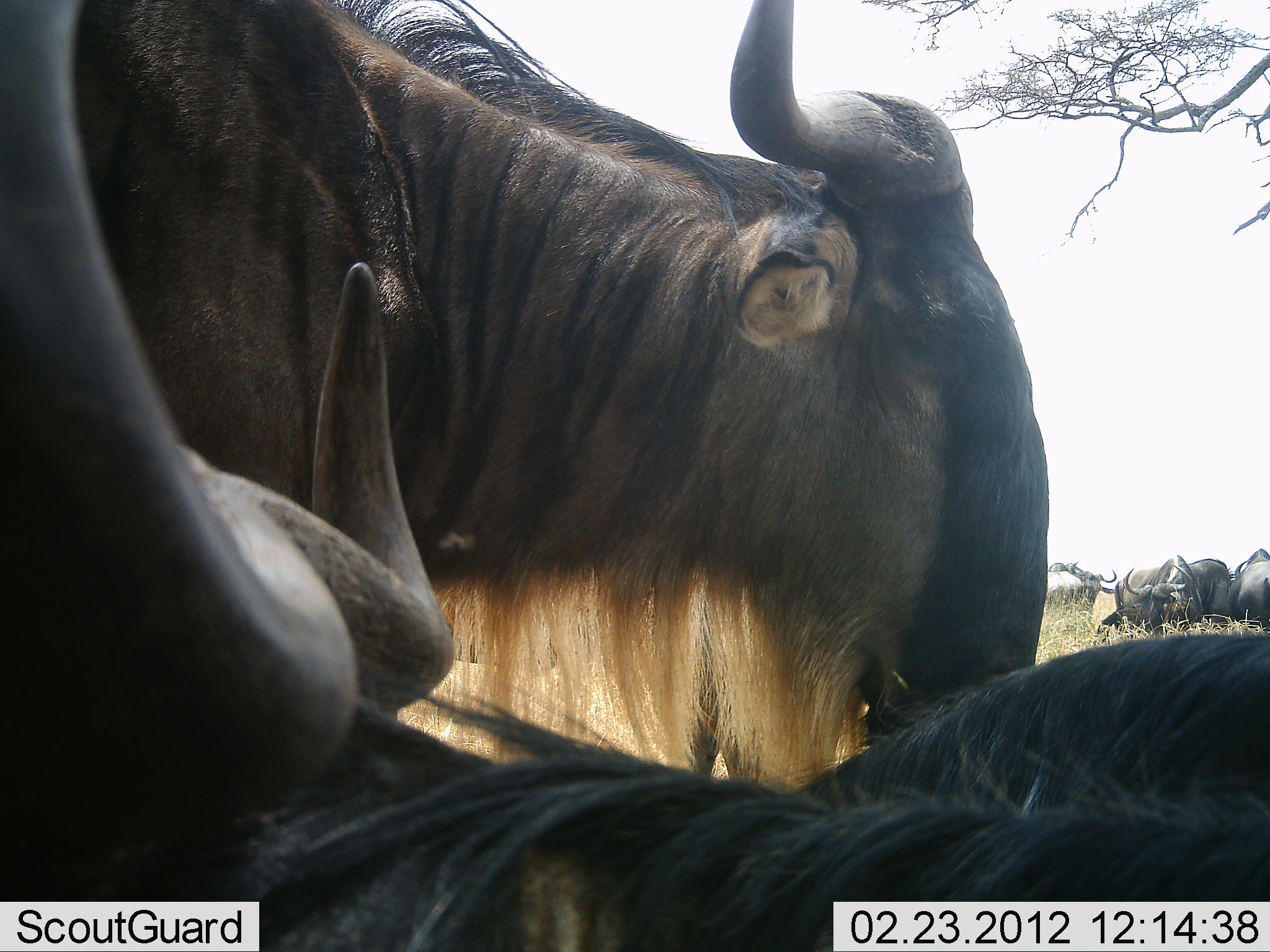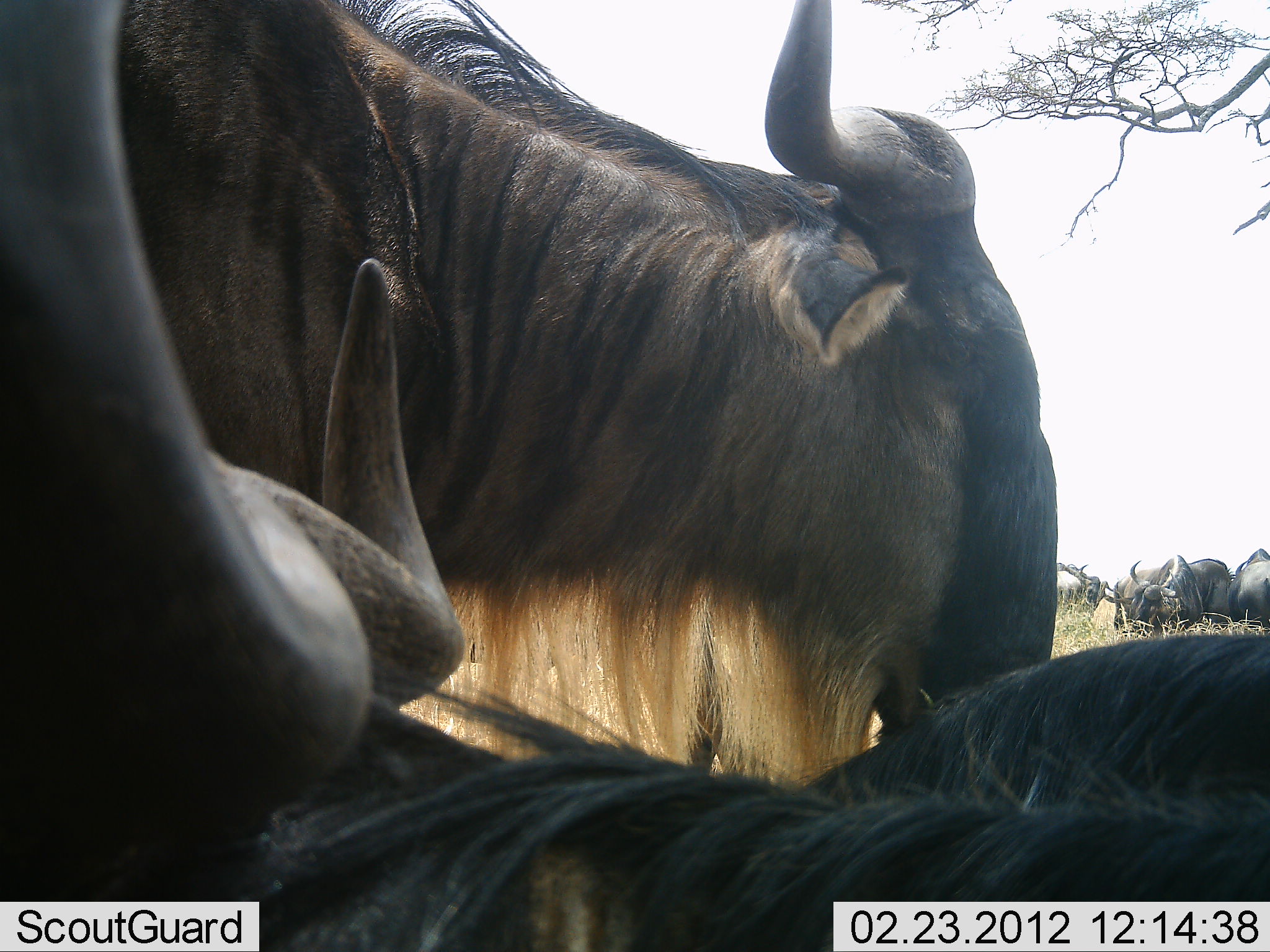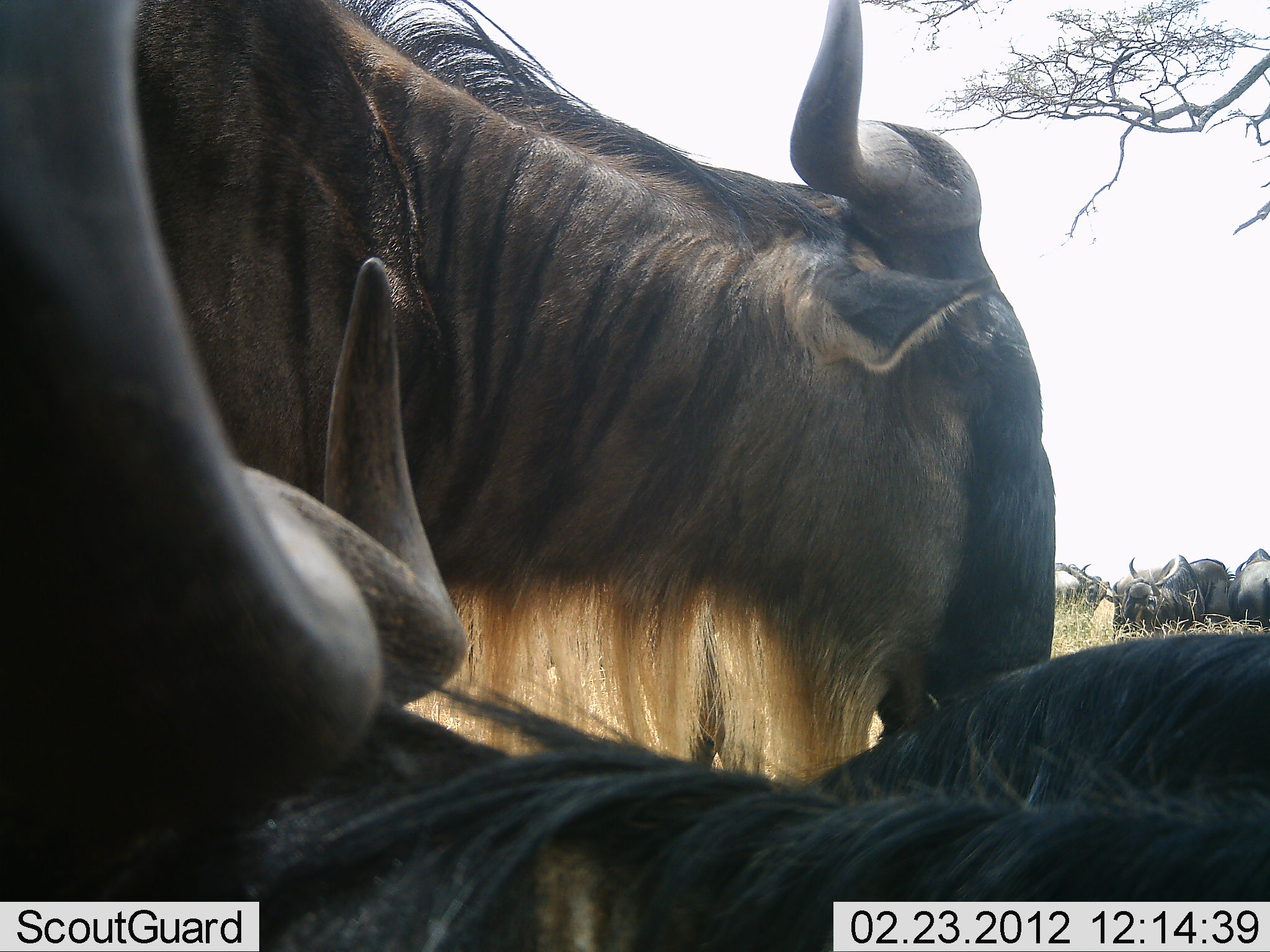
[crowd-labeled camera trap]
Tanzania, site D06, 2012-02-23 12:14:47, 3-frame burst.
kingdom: Animalia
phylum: Chordata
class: Mammalia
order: Artiodactyla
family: Bovidae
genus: Connochaetes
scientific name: Connochaetes taurinus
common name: blue wildebeest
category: wildebeest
Wildebeest (blue wildebeest) (Connochaetes taurinus), count 6. Behavior (volunteer vote fractions): standing 88%, resting 59%, moving 0%, interacting 6%. Young present (vote fraction): 0%. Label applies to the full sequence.